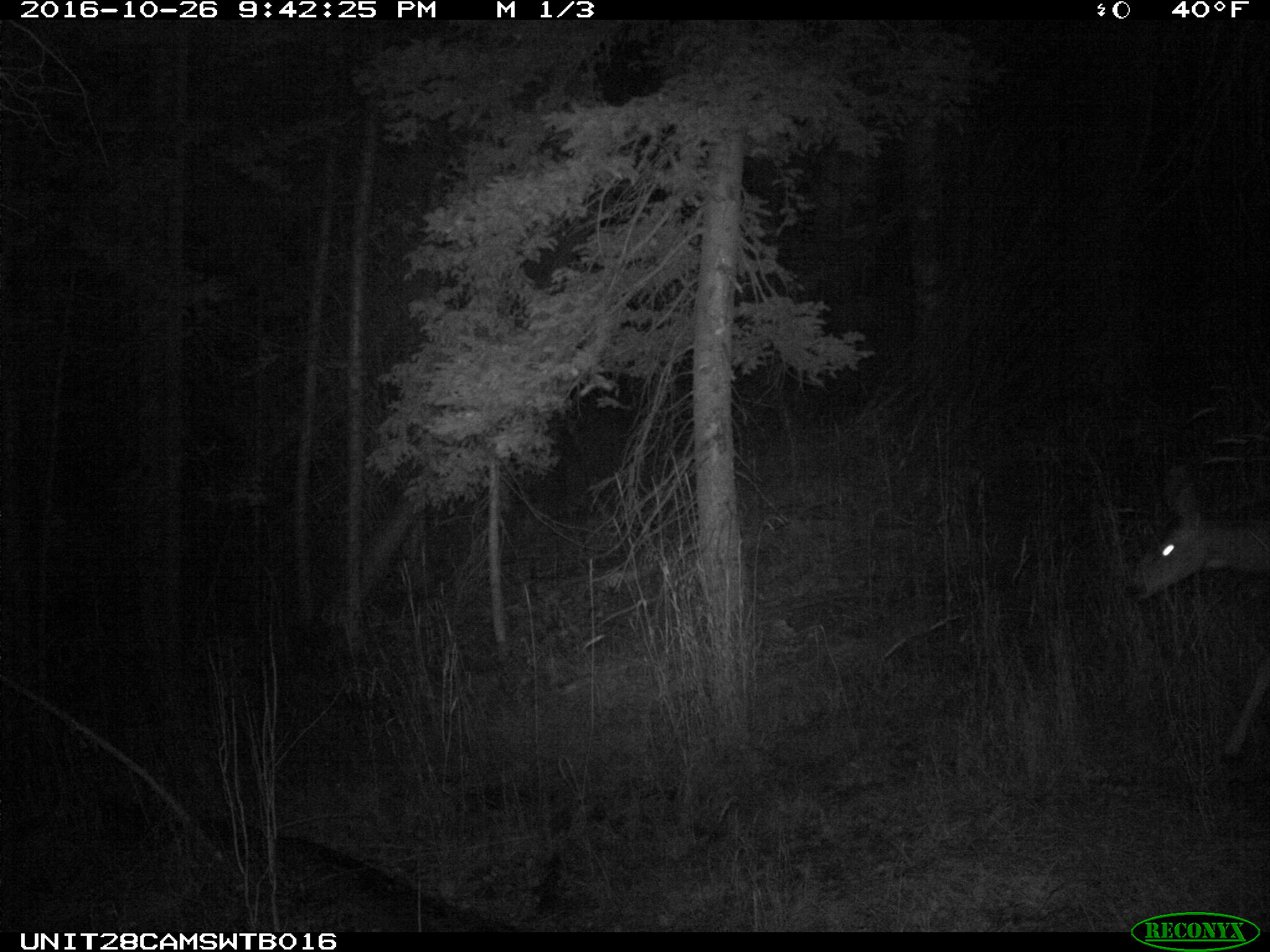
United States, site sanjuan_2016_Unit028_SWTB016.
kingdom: Animalia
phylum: Chordata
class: Mammalia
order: Artiodactyla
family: Cervidae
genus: Odocoileus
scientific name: Odocoileus hemionus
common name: mule deer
Odocoileus hemionus (mule deer).